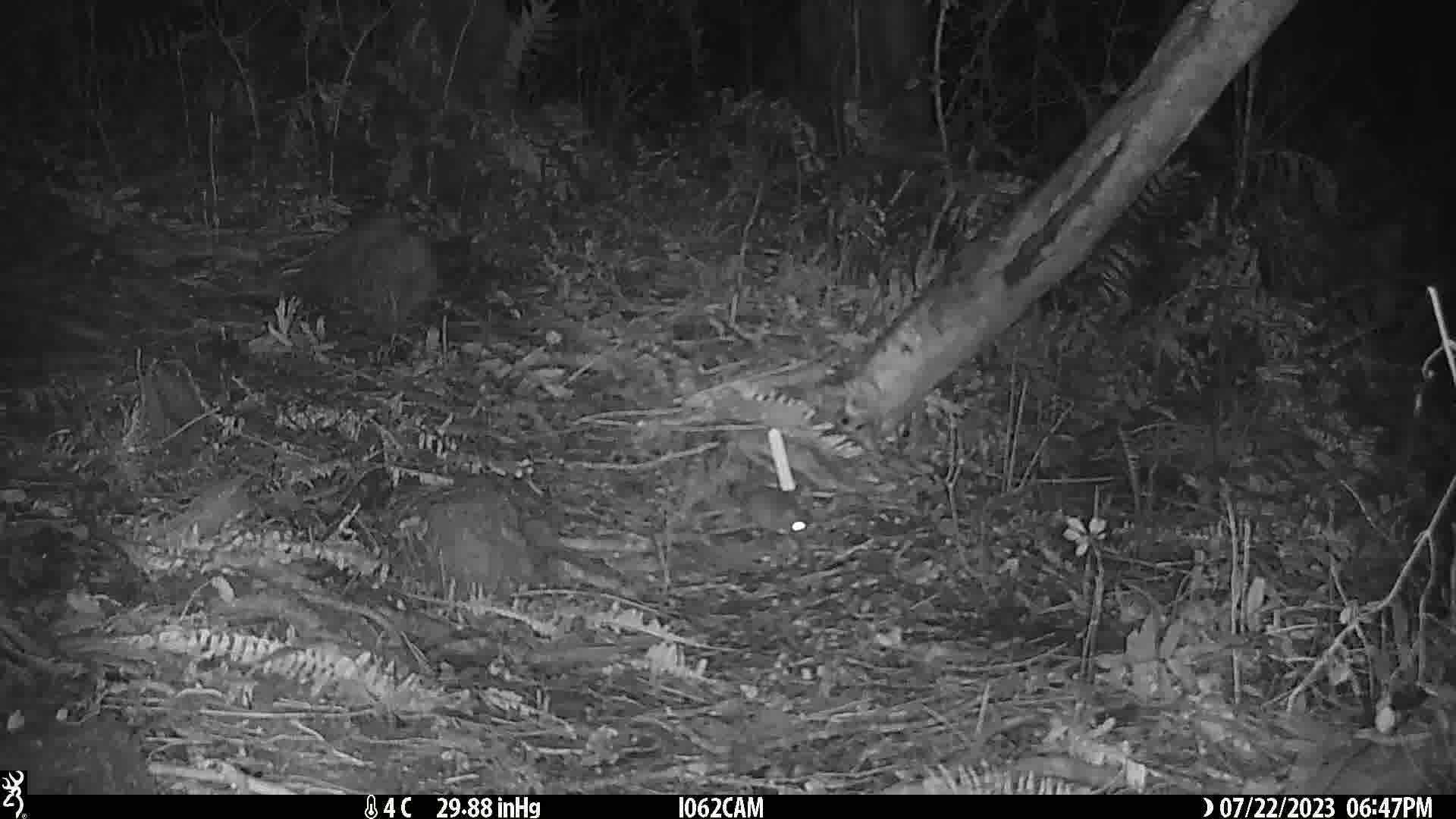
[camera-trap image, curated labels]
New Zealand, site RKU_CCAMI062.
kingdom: Animalia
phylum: Chordata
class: Mammalia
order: Rodentia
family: Muridae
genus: Rattus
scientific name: Rattus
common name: rat